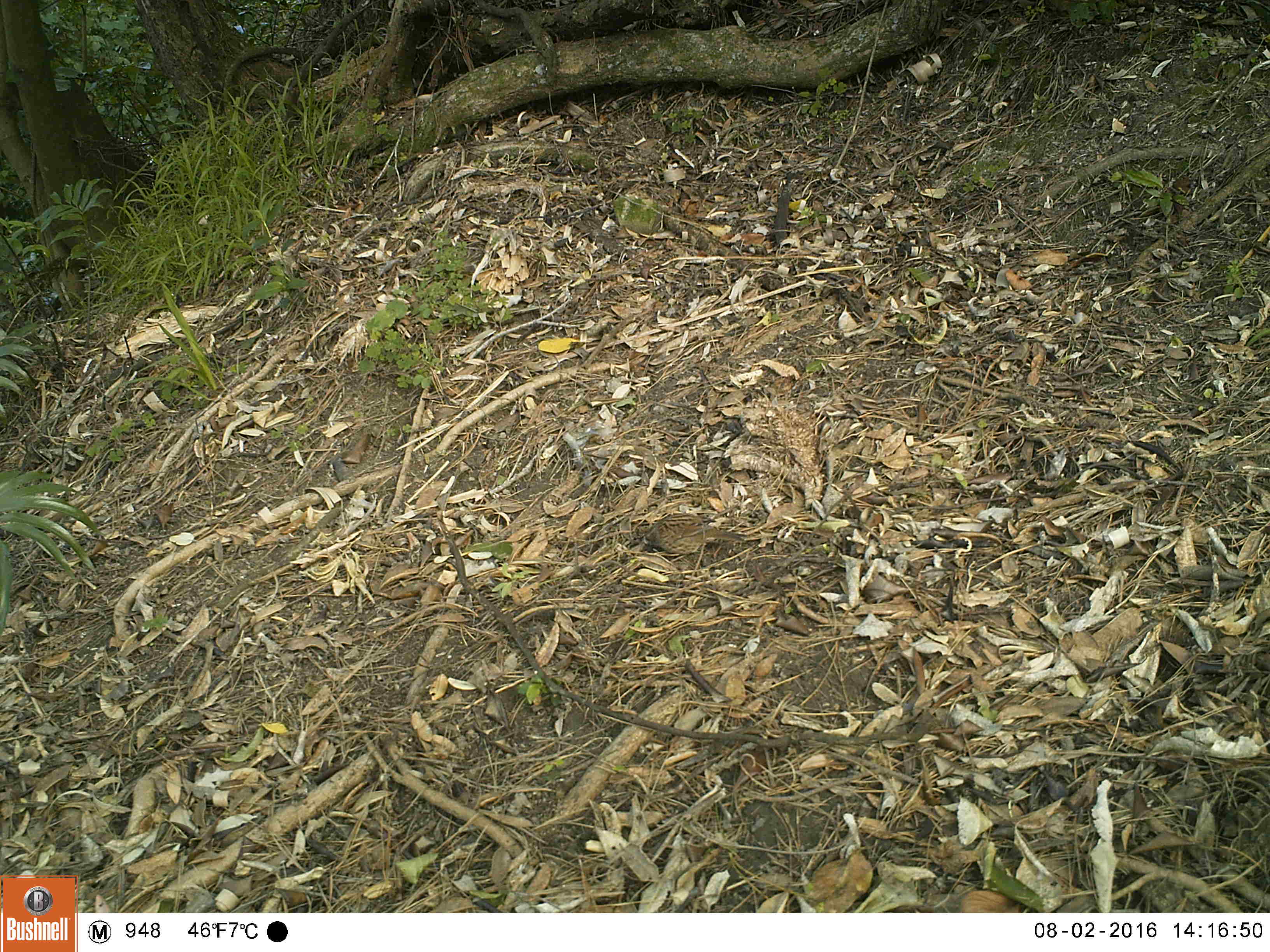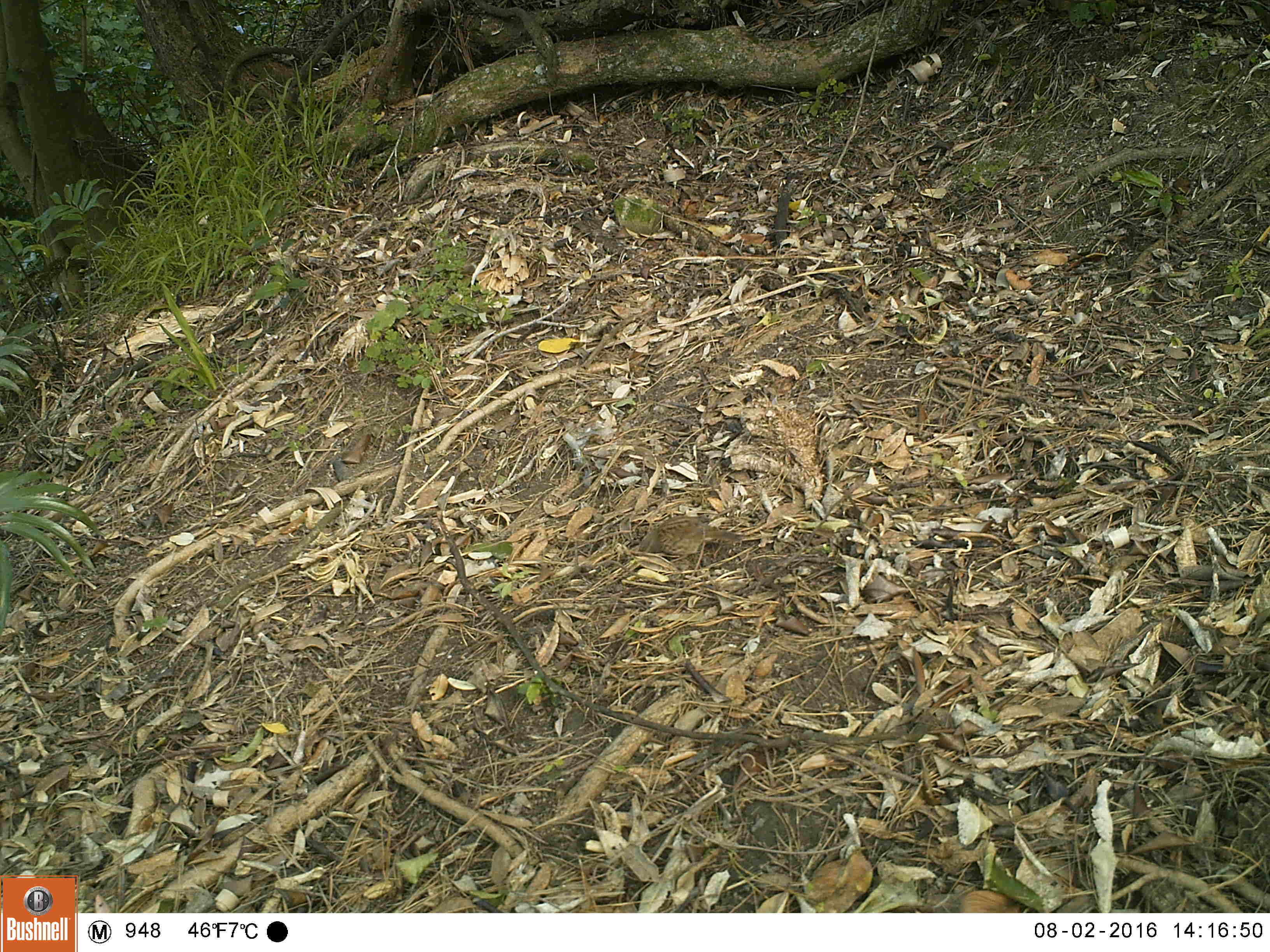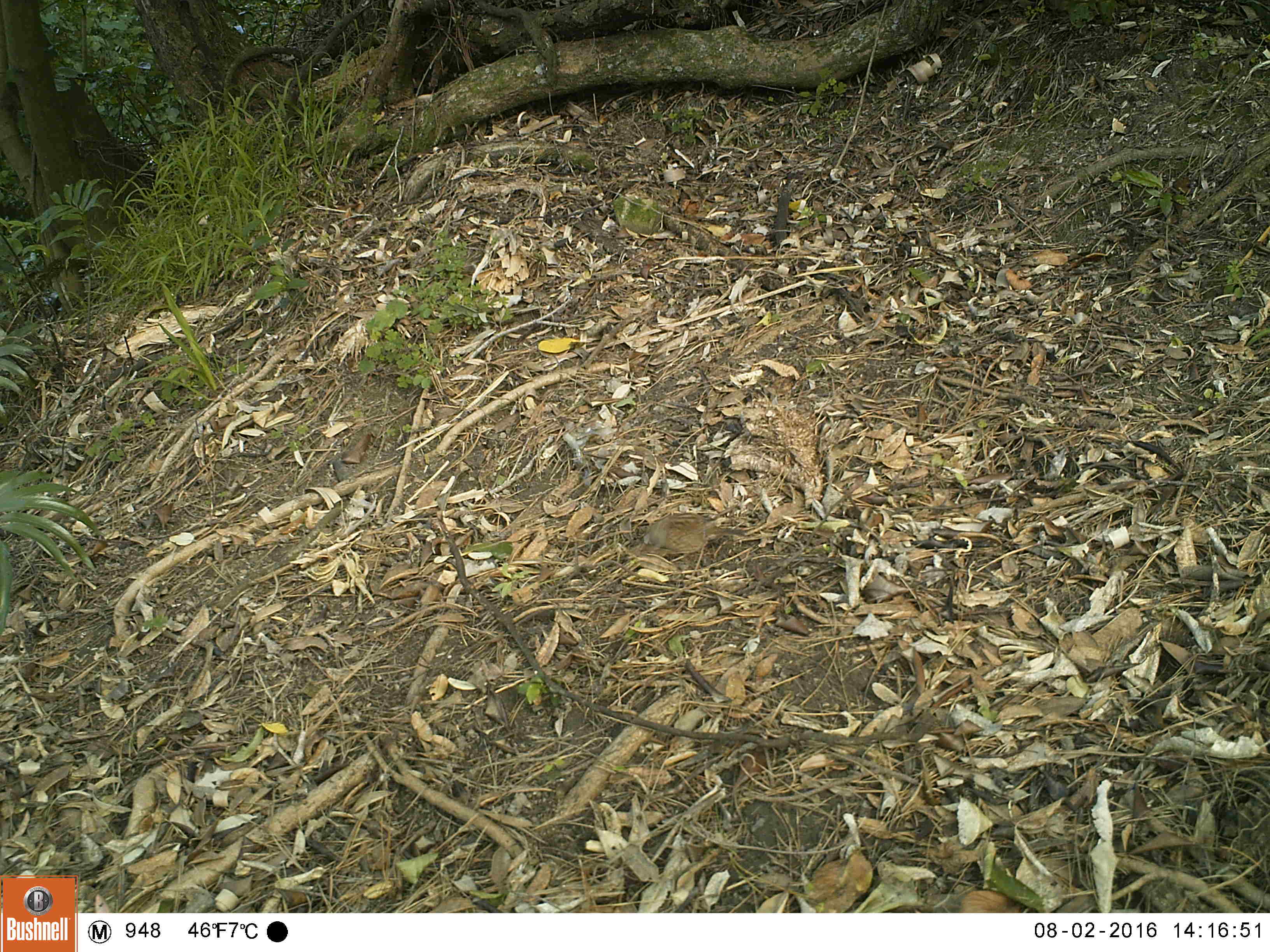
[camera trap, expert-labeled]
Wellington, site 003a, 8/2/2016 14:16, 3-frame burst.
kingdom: Animalia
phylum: Chordata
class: Aves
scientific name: Aves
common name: bird